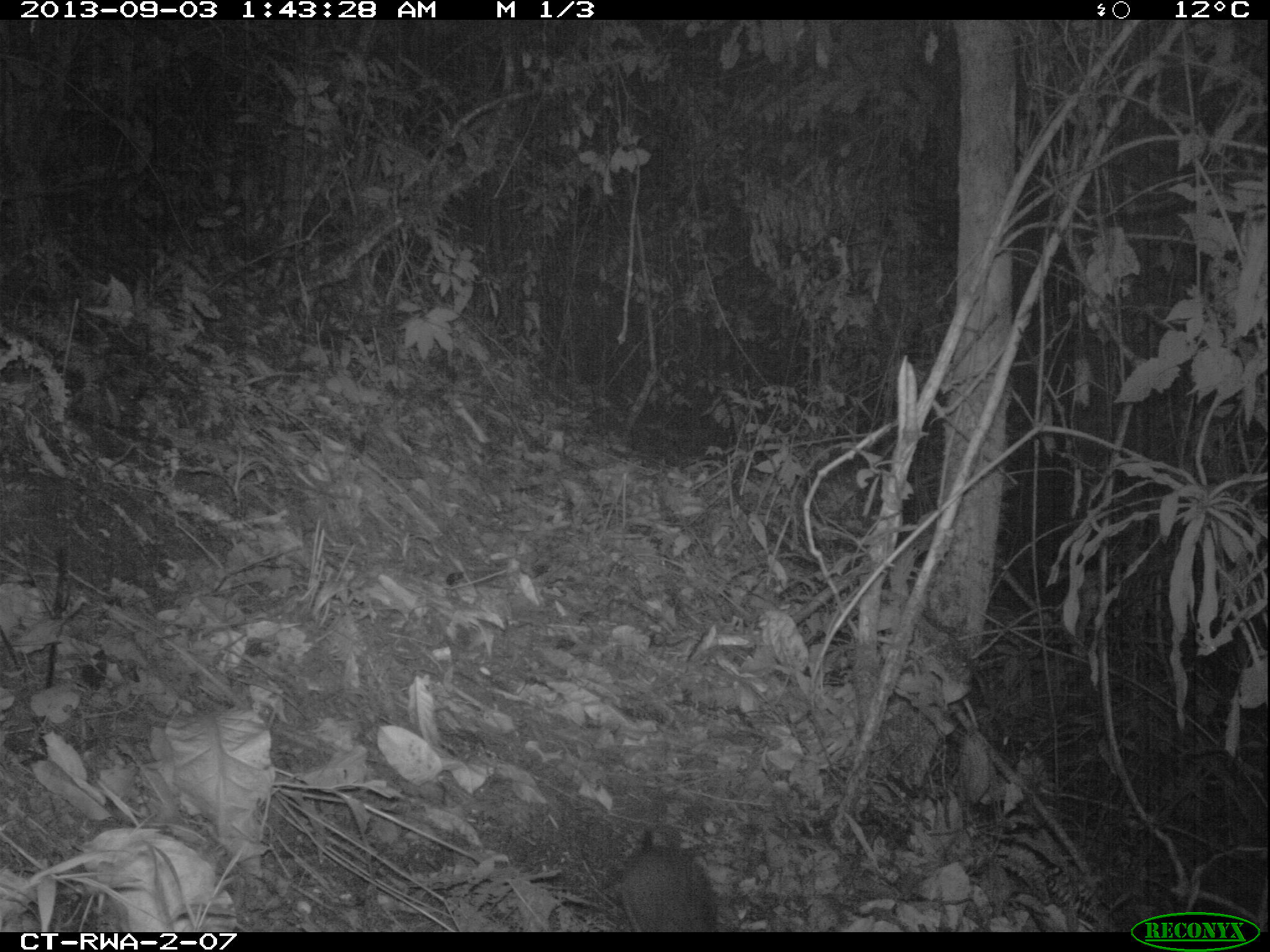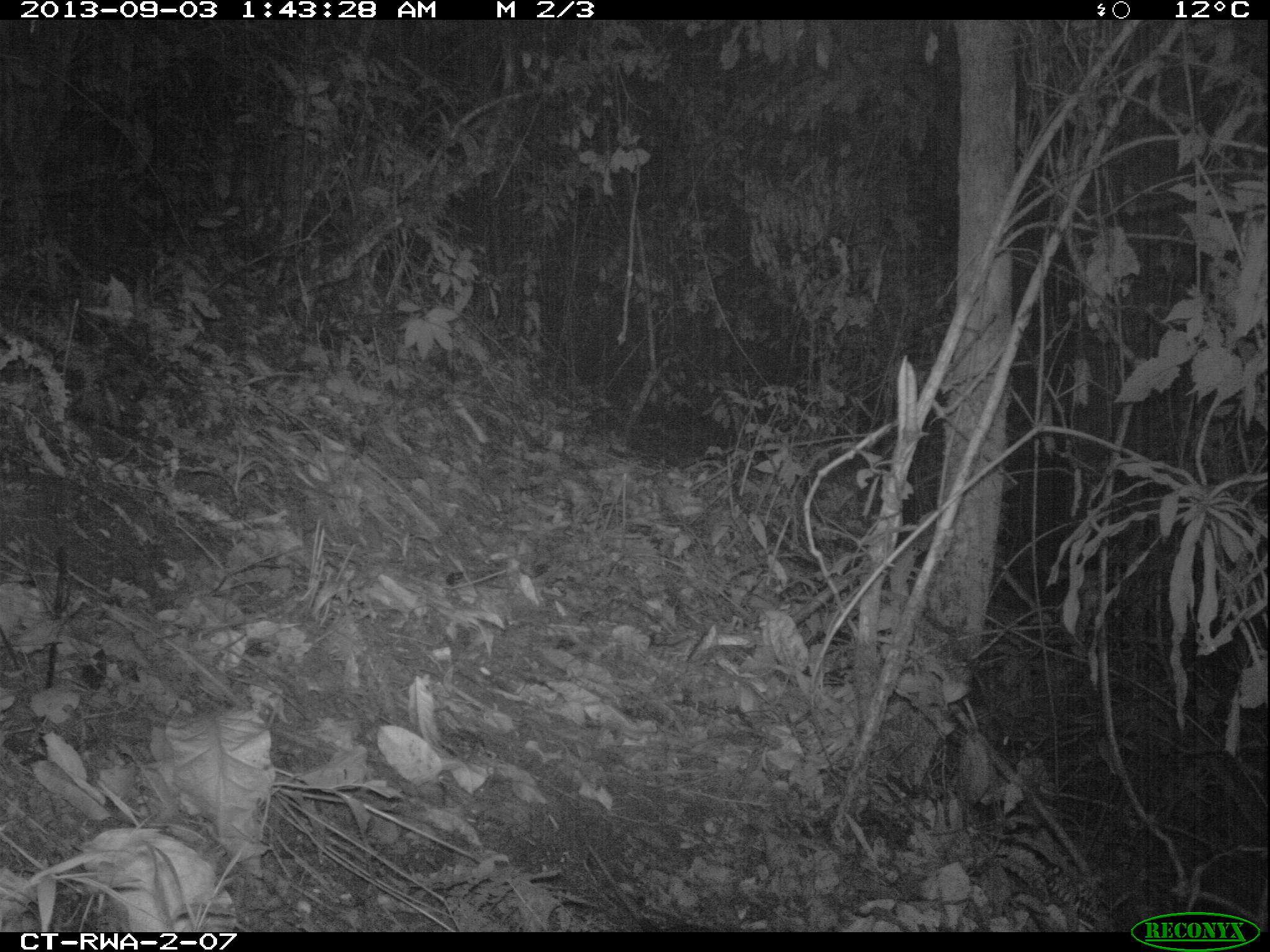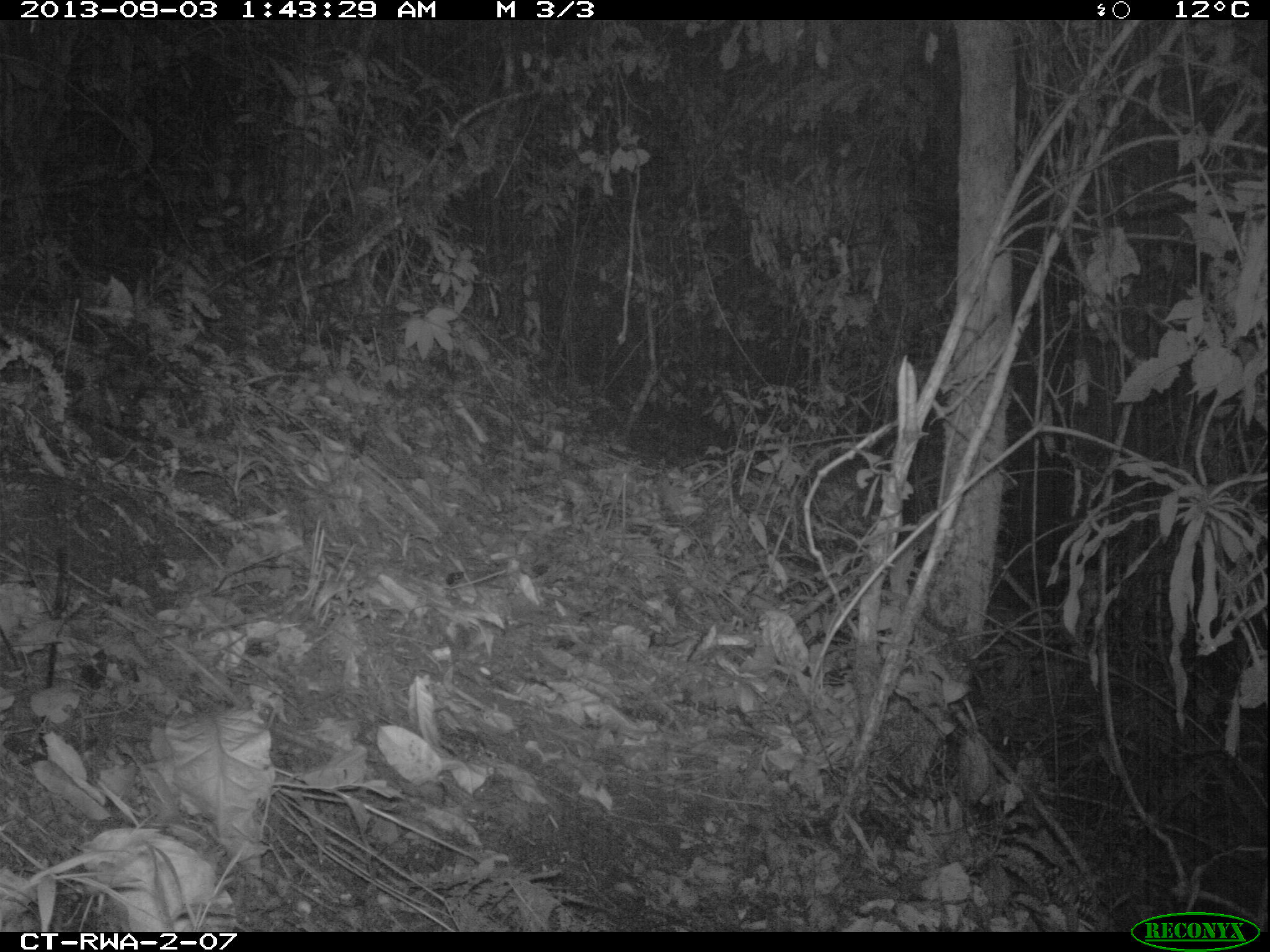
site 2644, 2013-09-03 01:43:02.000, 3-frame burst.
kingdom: Animalia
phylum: Chordata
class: Mammalia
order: Rodentia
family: Nesomyidae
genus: Cricetomys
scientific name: Cricetomys gambianus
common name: african giant pouched rat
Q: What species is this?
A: Cricetomys gambianus (african giant pouched rat).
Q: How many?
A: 1.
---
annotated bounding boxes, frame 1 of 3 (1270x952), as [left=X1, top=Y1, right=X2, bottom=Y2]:
cricetomys gambianus: [left=569, top=827, right=720, bottom=931]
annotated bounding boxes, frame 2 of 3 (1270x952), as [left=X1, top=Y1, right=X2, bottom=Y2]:
cricetomys gambianus: [left=120, top=48, right=122, bottom=50]